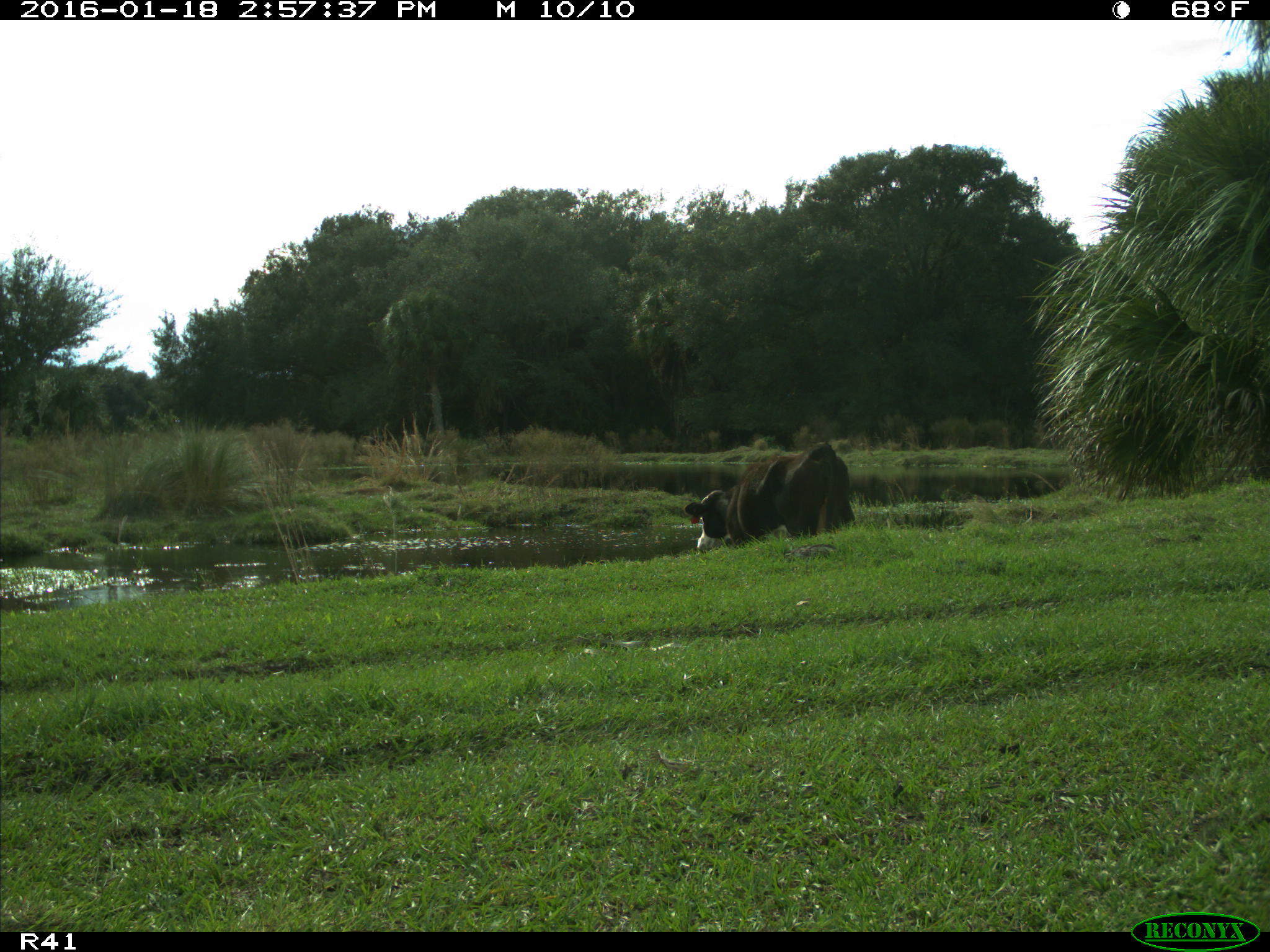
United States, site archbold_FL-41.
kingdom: Animalia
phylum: Chordata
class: Mammalia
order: Artiodactyla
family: Bovidae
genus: Bos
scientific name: Bos taurus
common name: domestic cow